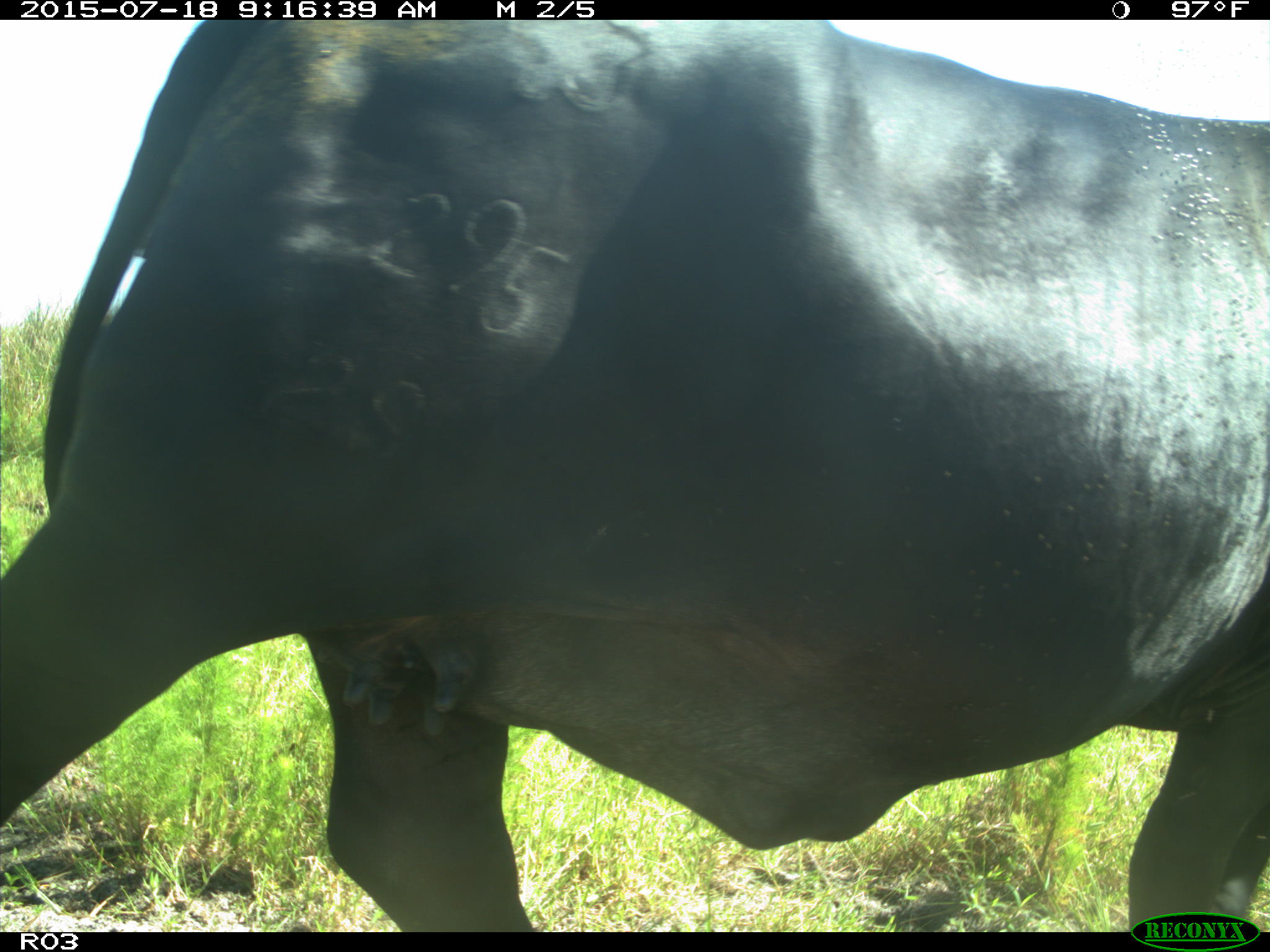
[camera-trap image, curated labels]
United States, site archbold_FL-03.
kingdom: Animalia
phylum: Chordata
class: Mammalia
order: Artiodactyla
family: Bovidae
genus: Bos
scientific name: Bos taurus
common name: domestic cow